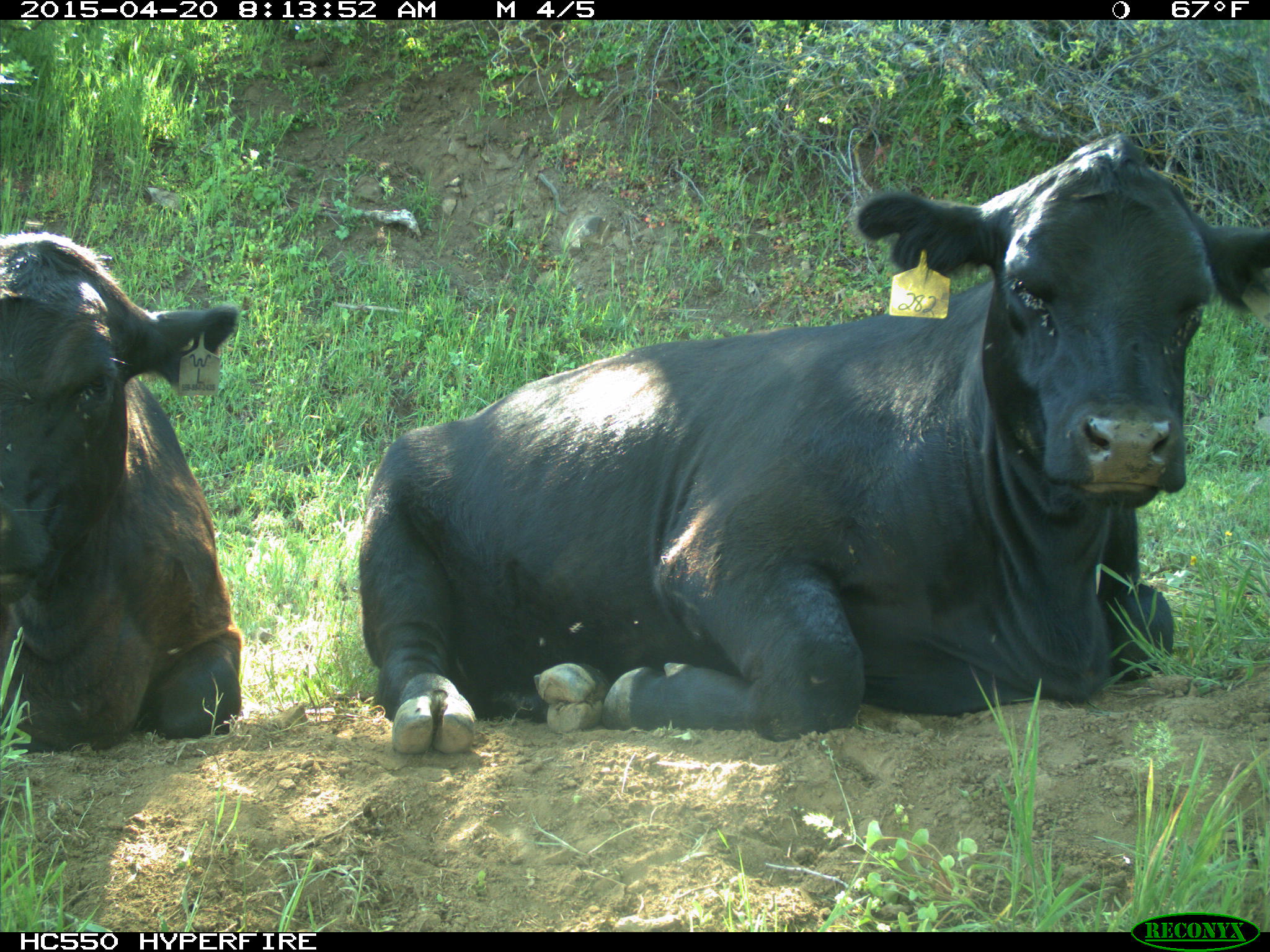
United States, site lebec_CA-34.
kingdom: Animalia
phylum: Chordata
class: Mammalia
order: Artiodactyla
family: Bovidae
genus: Bos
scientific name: Bos taurus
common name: domestic cow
Bos taurus (domestic cow).